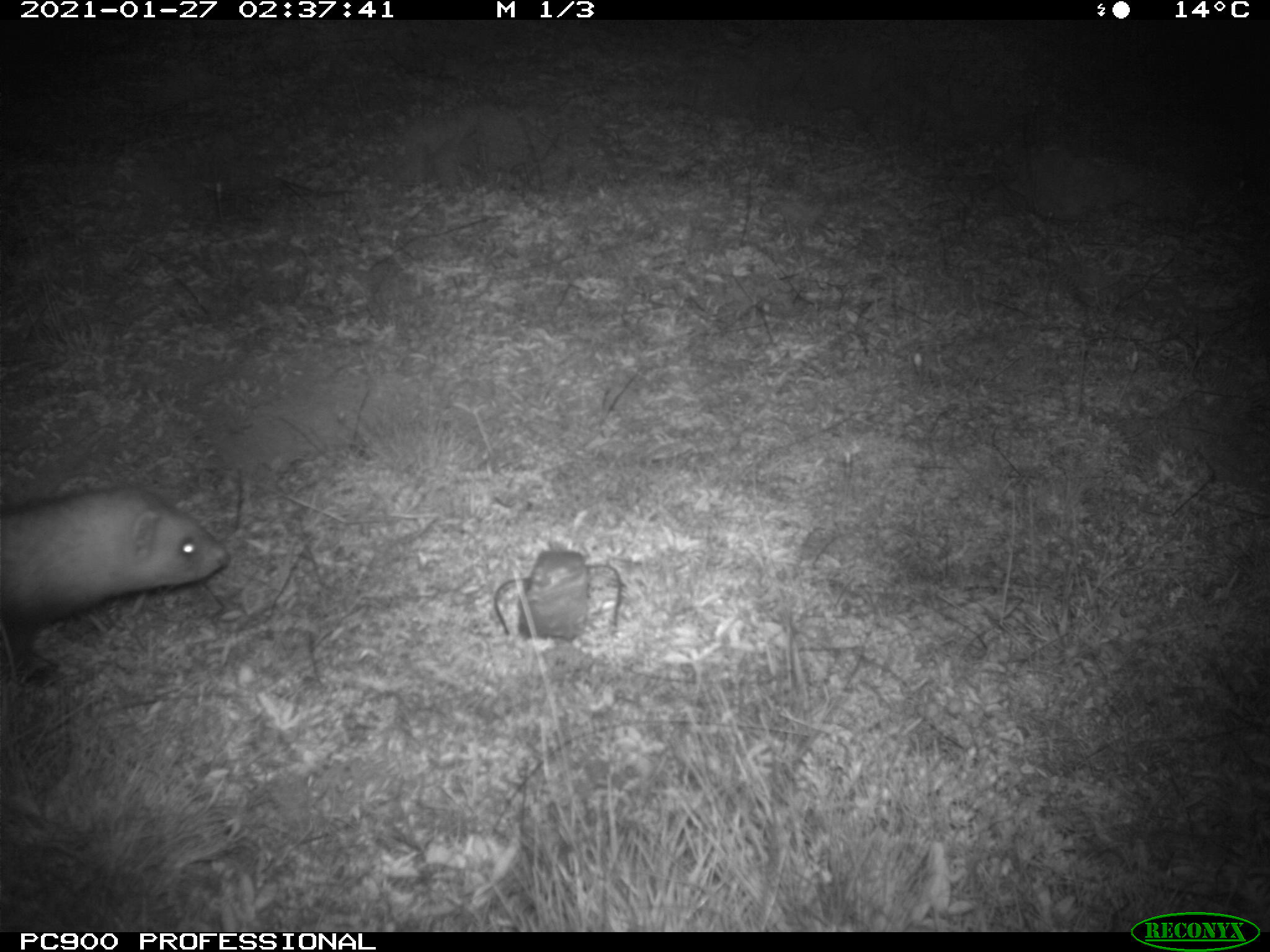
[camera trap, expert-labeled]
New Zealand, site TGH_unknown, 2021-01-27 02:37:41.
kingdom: Animalia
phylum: Chordata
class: Mammalia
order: Carnivora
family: Mustelidae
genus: Mustela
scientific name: Mustela furo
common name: ferret